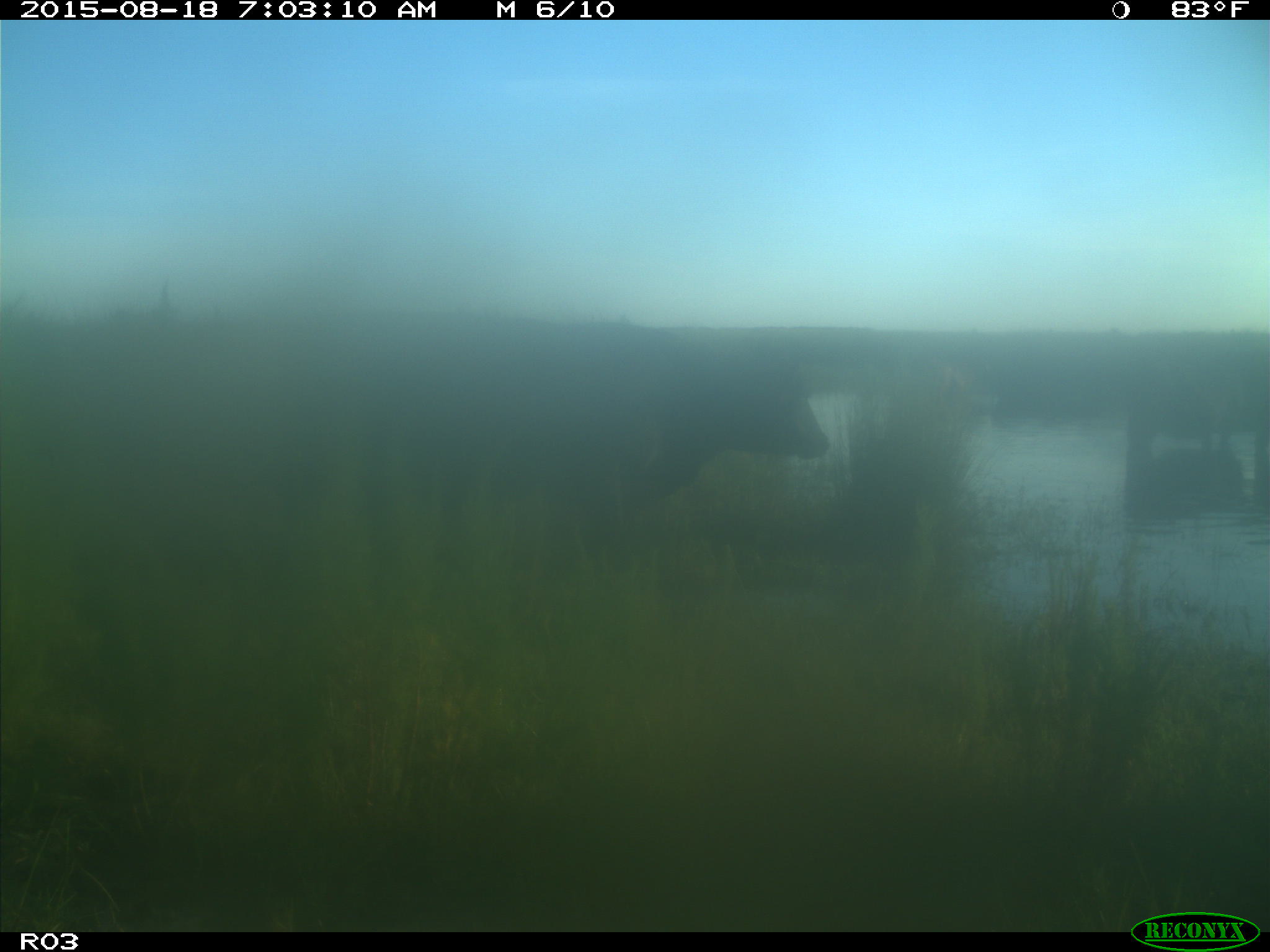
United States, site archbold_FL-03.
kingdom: Animalia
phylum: Chordata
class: Mammalia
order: Artiodactyla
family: Bovidae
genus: Bos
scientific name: Bos taurus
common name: domestic cow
Bos taurus (domestic cow).